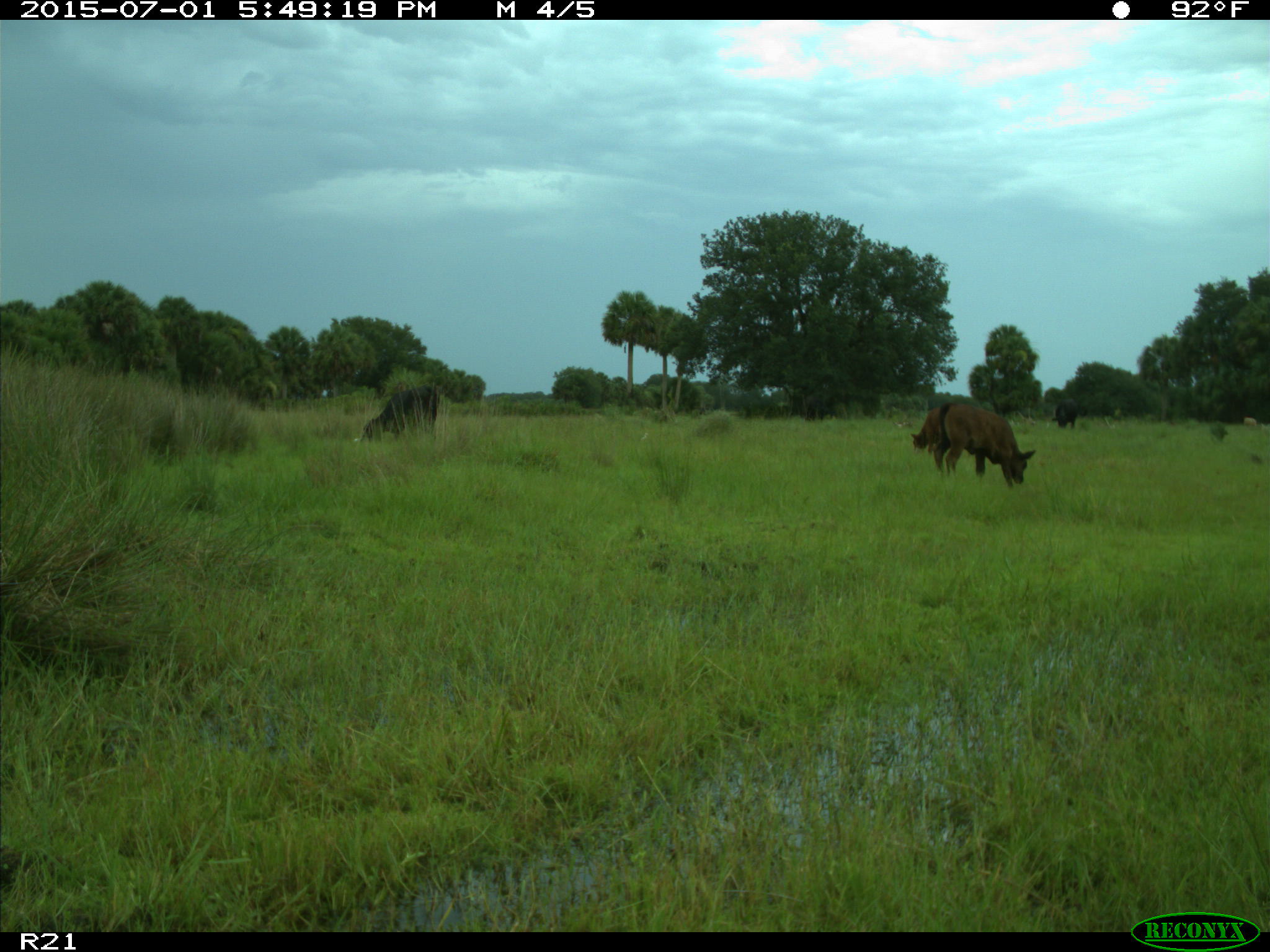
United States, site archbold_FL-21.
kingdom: Animalia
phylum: Chordata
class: Mammalia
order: Artiodactyla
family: Bovidae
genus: Bos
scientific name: Bos taurus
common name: domestic cow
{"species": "Bos taurus (domestic cow)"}